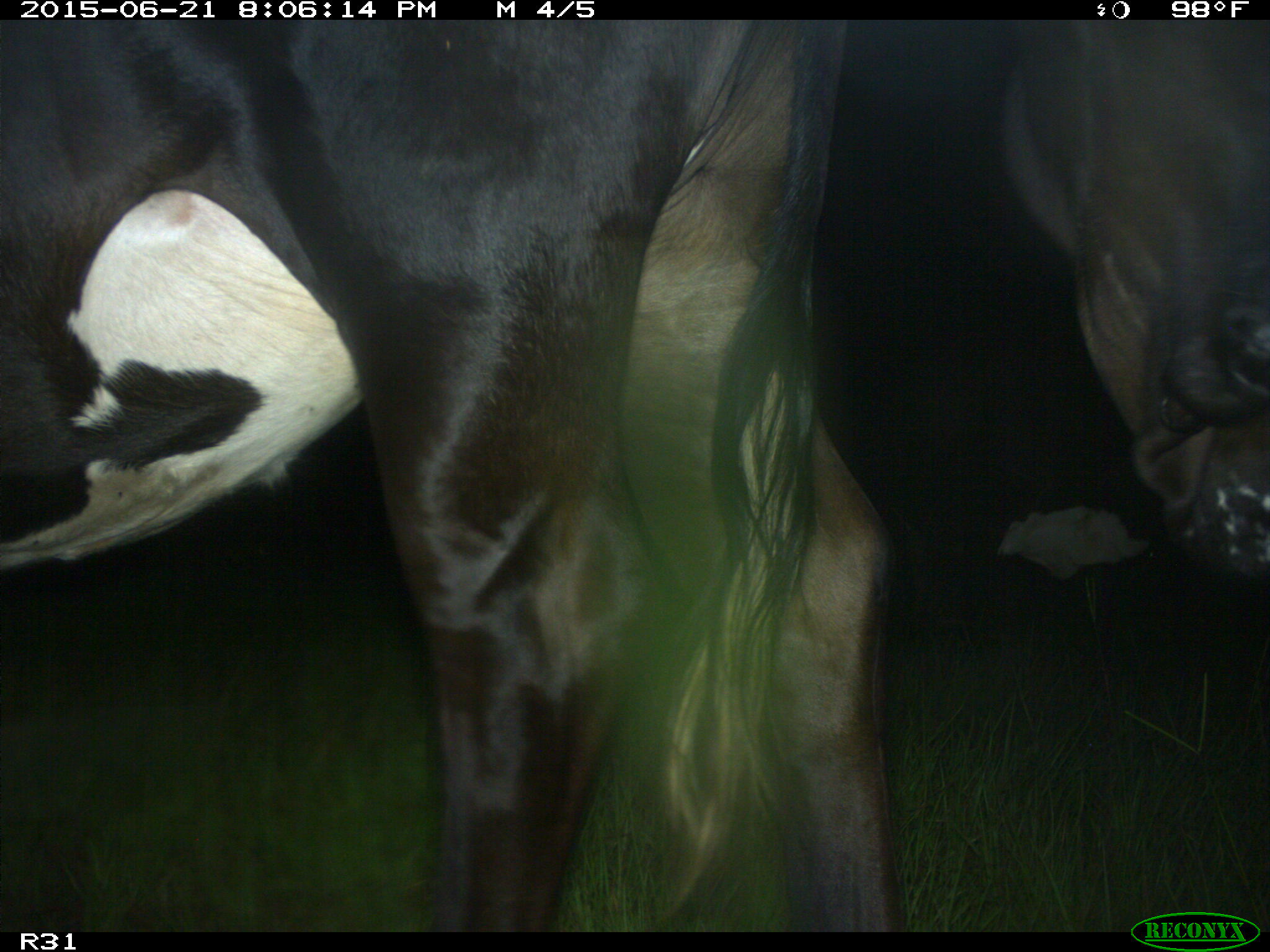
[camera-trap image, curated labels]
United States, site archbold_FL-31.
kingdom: Animalia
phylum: Chordata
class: Mammalia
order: Artiodactyla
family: Bovidae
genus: Bos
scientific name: Bos taurus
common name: domestic cow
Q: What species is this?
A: Bos taurus (domestic cow).